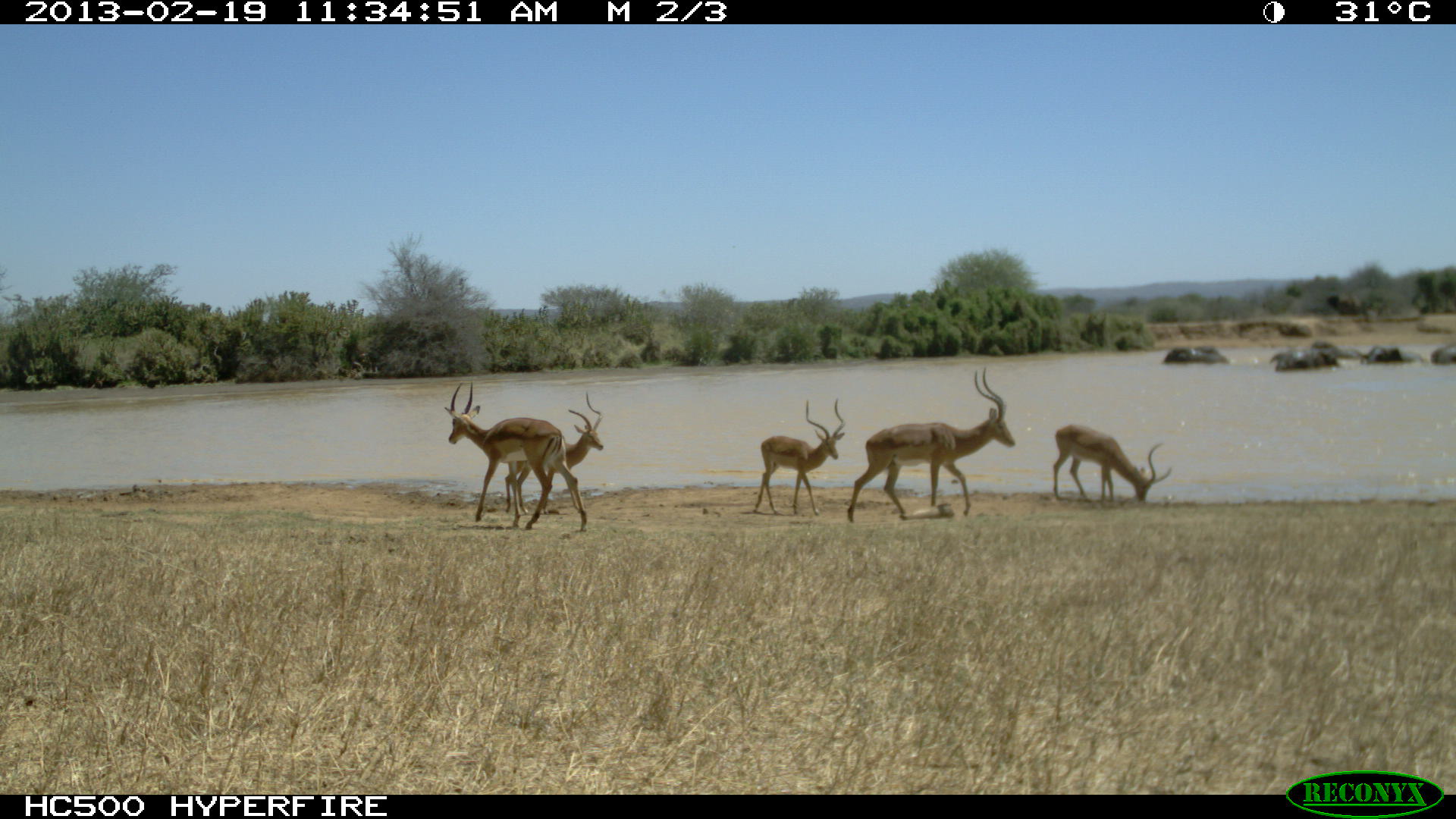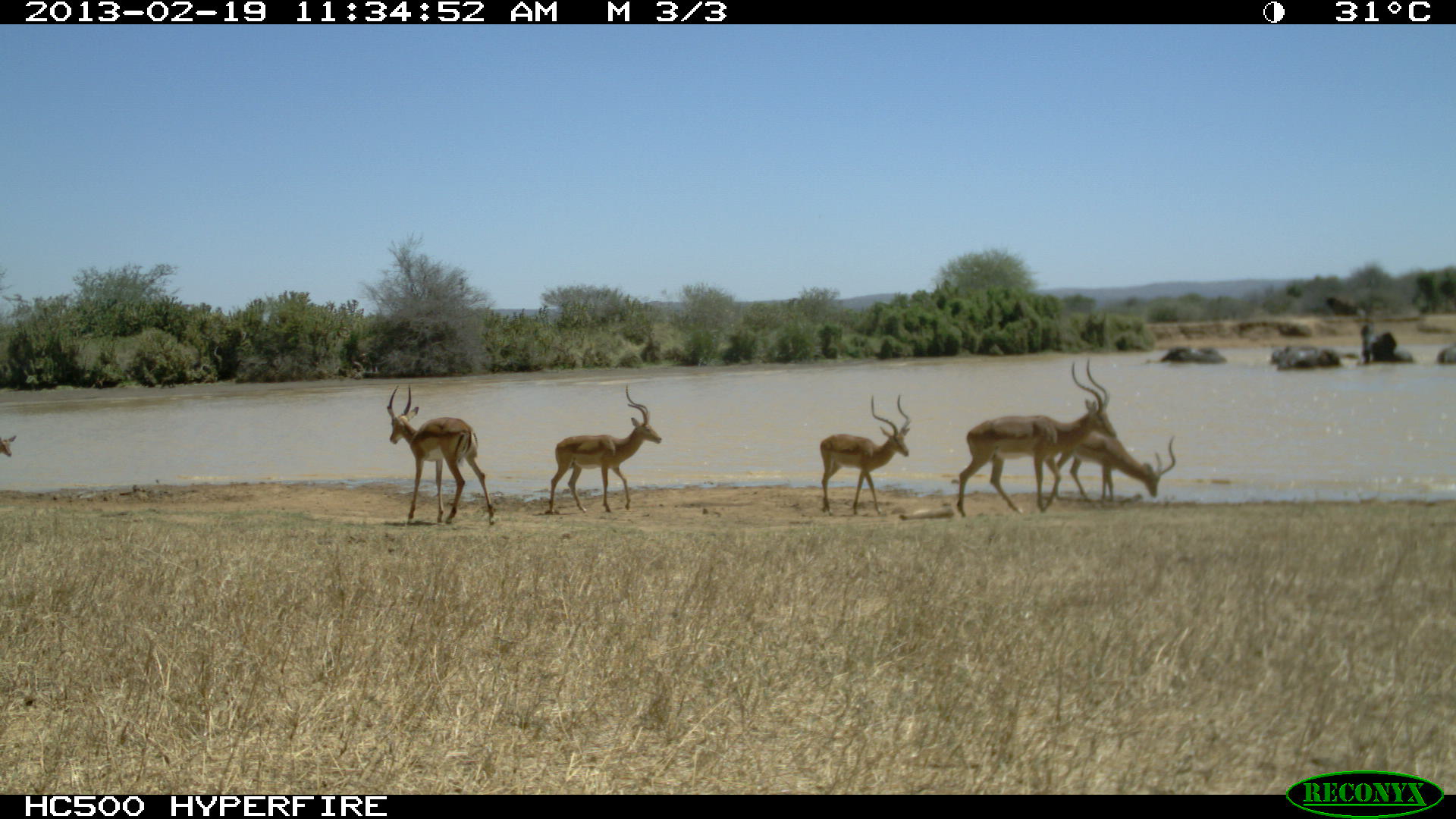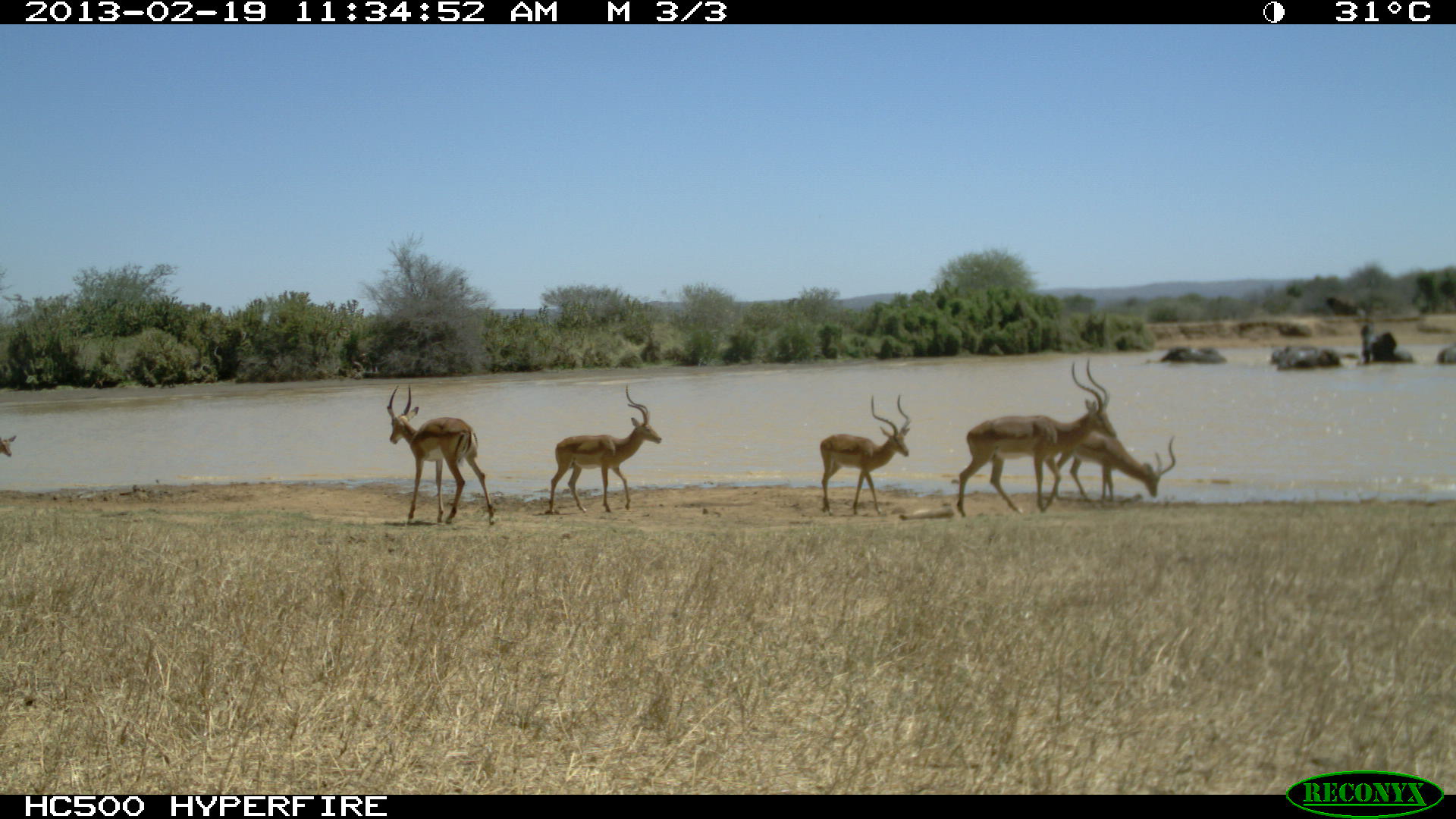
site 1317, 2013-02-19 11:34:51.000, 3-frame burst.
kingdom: Animalia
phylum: Chordata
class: Mammalia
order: Proboscidea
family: Elephantidae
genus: Loxodonta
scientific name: Loxodonta africana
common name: african bush elephant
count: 8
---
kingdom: Animalia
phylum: Chordata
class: Mammalia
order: Artiodactyla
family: Bovidae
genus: Aepyceros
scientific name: Aepyceros melampus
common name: impala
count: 5